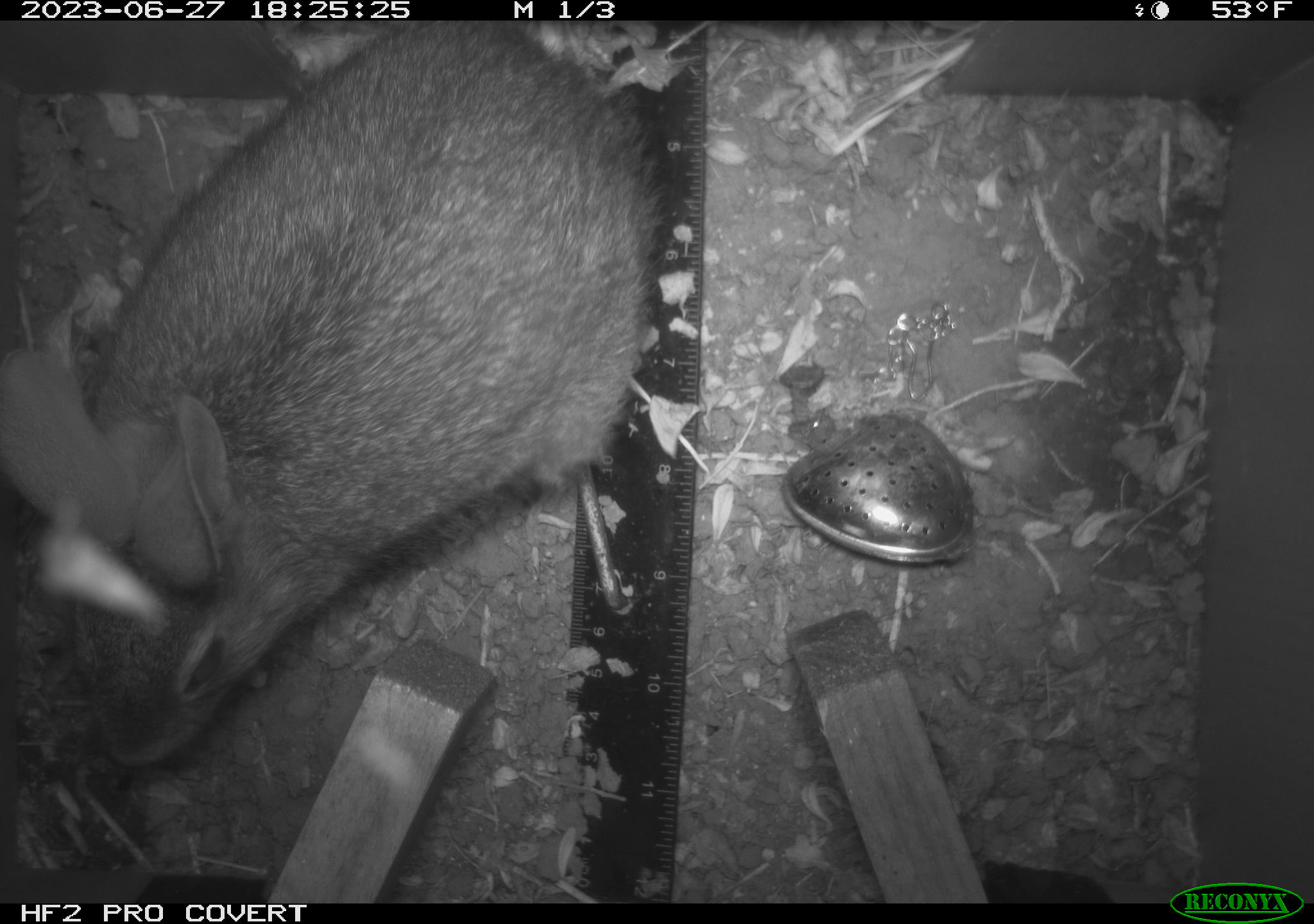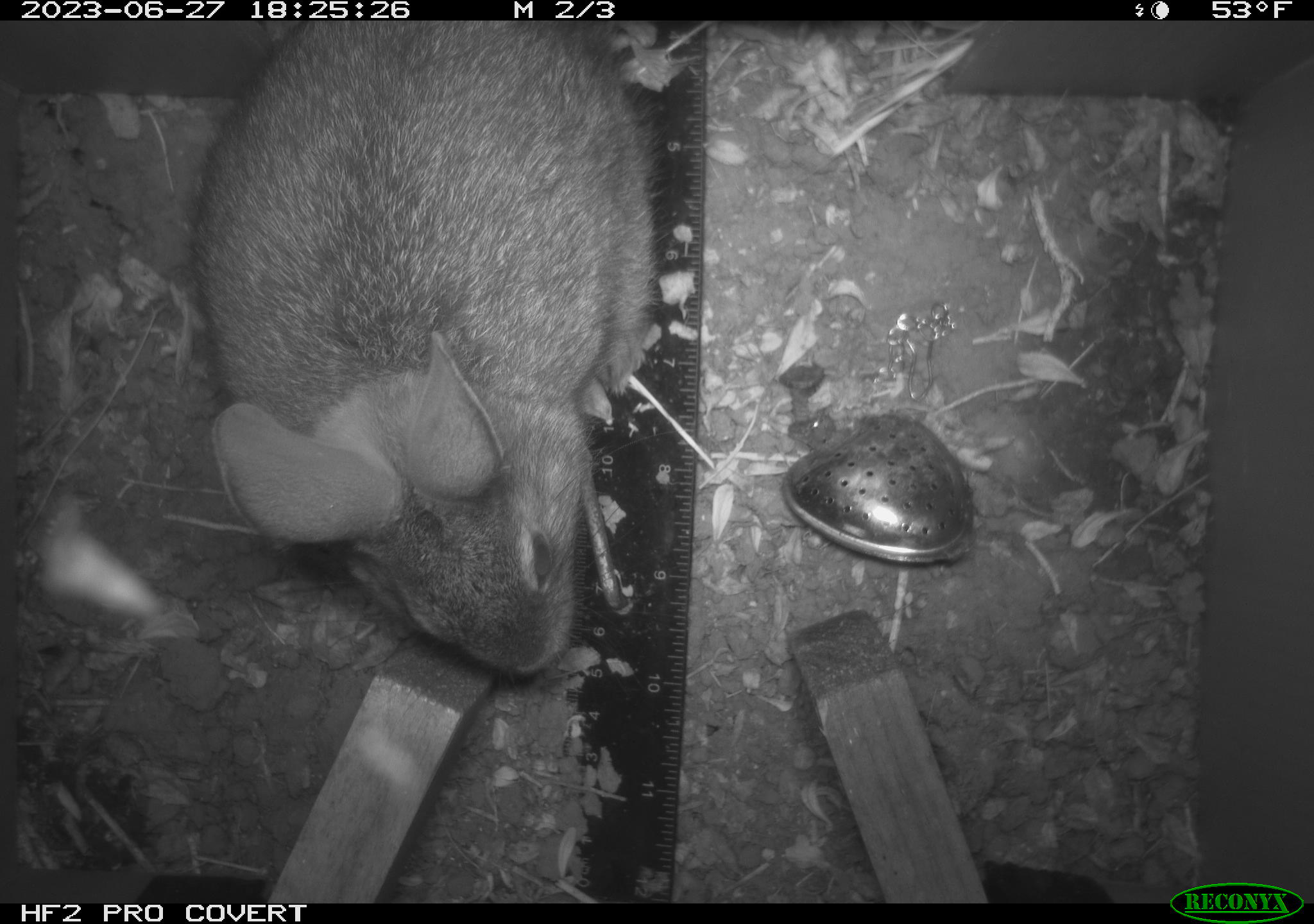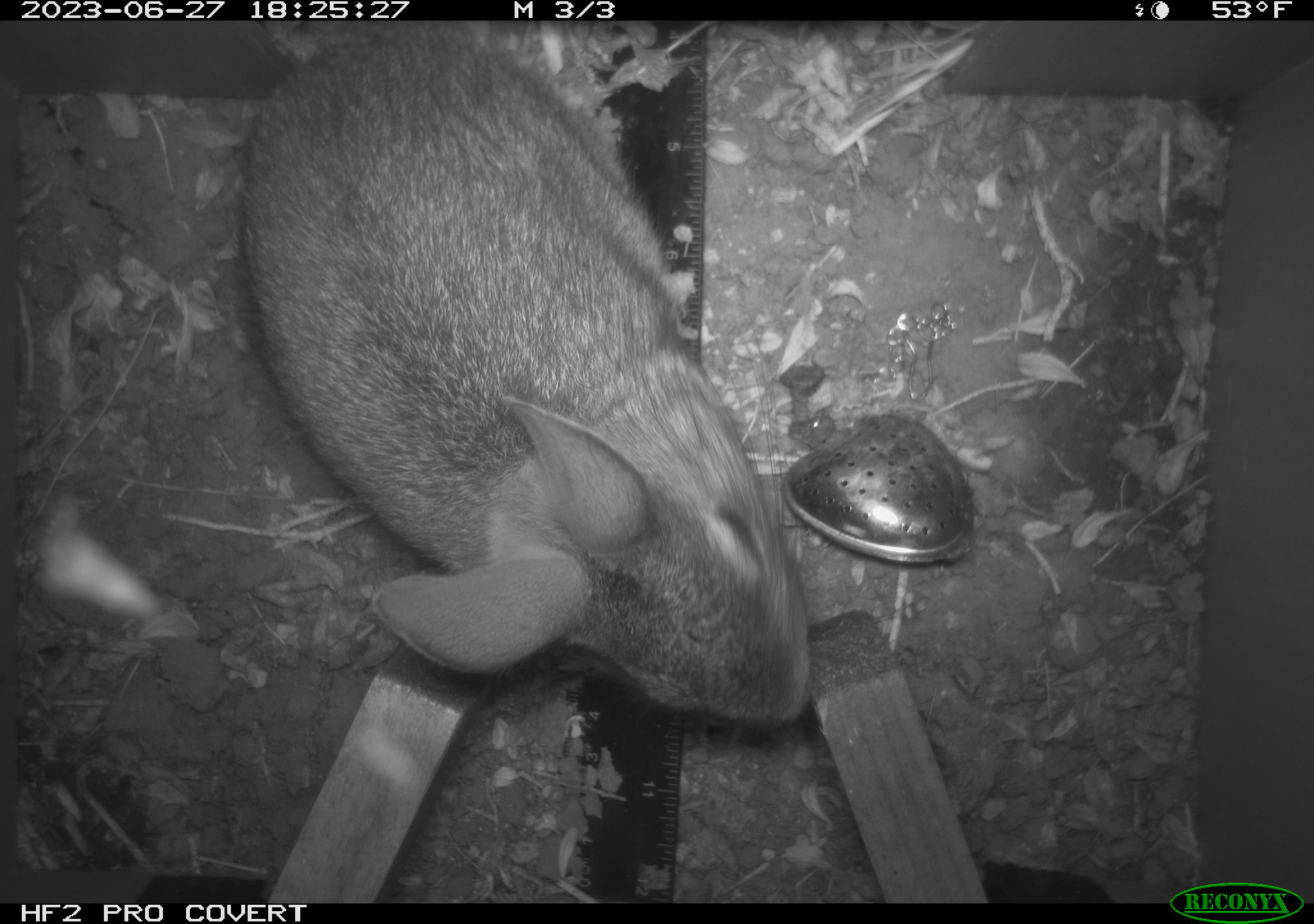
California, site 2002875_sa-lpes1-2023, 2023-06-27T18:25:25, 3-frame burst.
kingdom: Animalia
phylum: Chordata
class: Mammalia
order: Lagomorpha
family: Leporidae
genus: Sylvilagus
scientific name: Sylvilagus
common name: cottontail rabbits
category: sylvilagus species